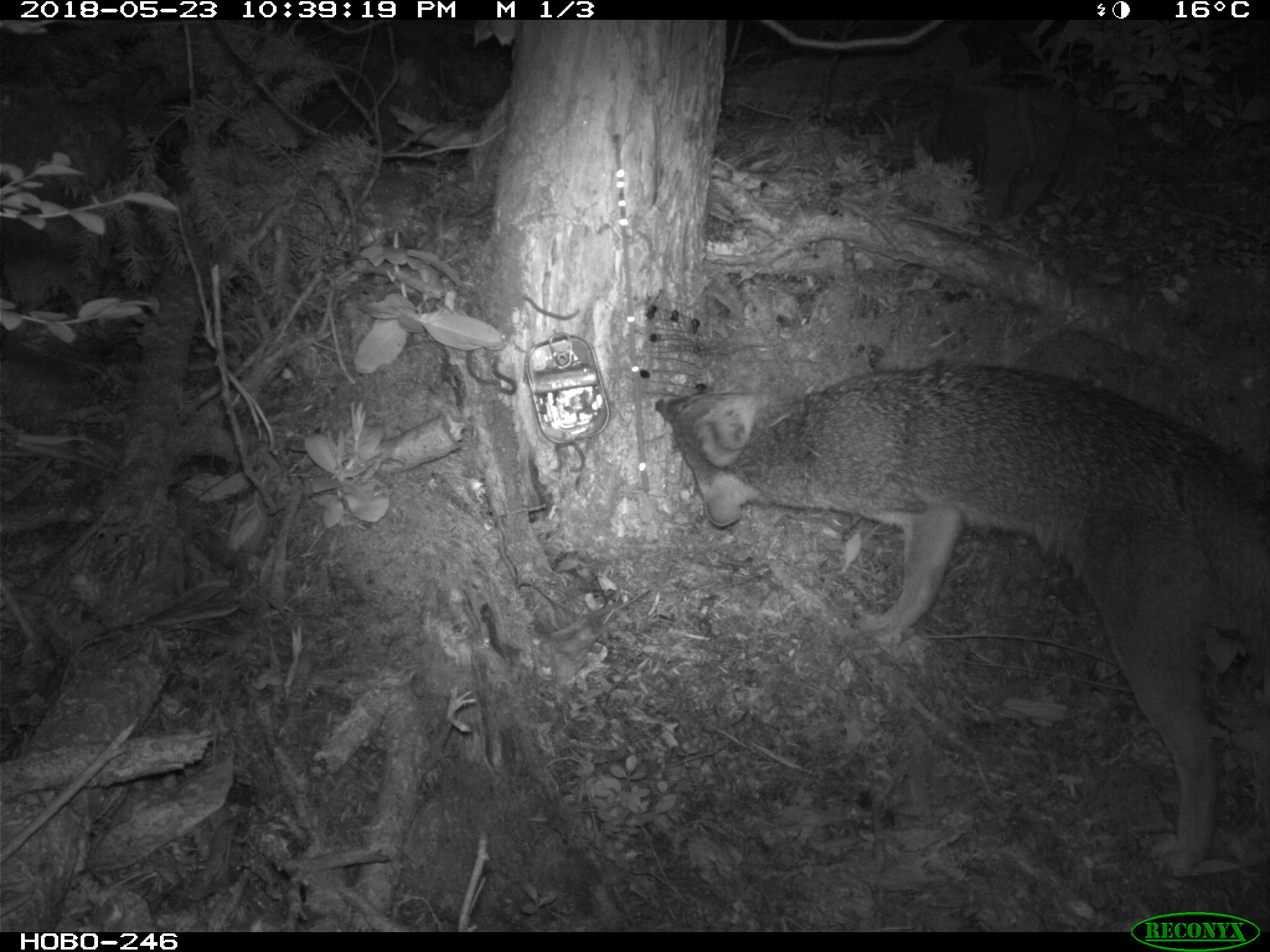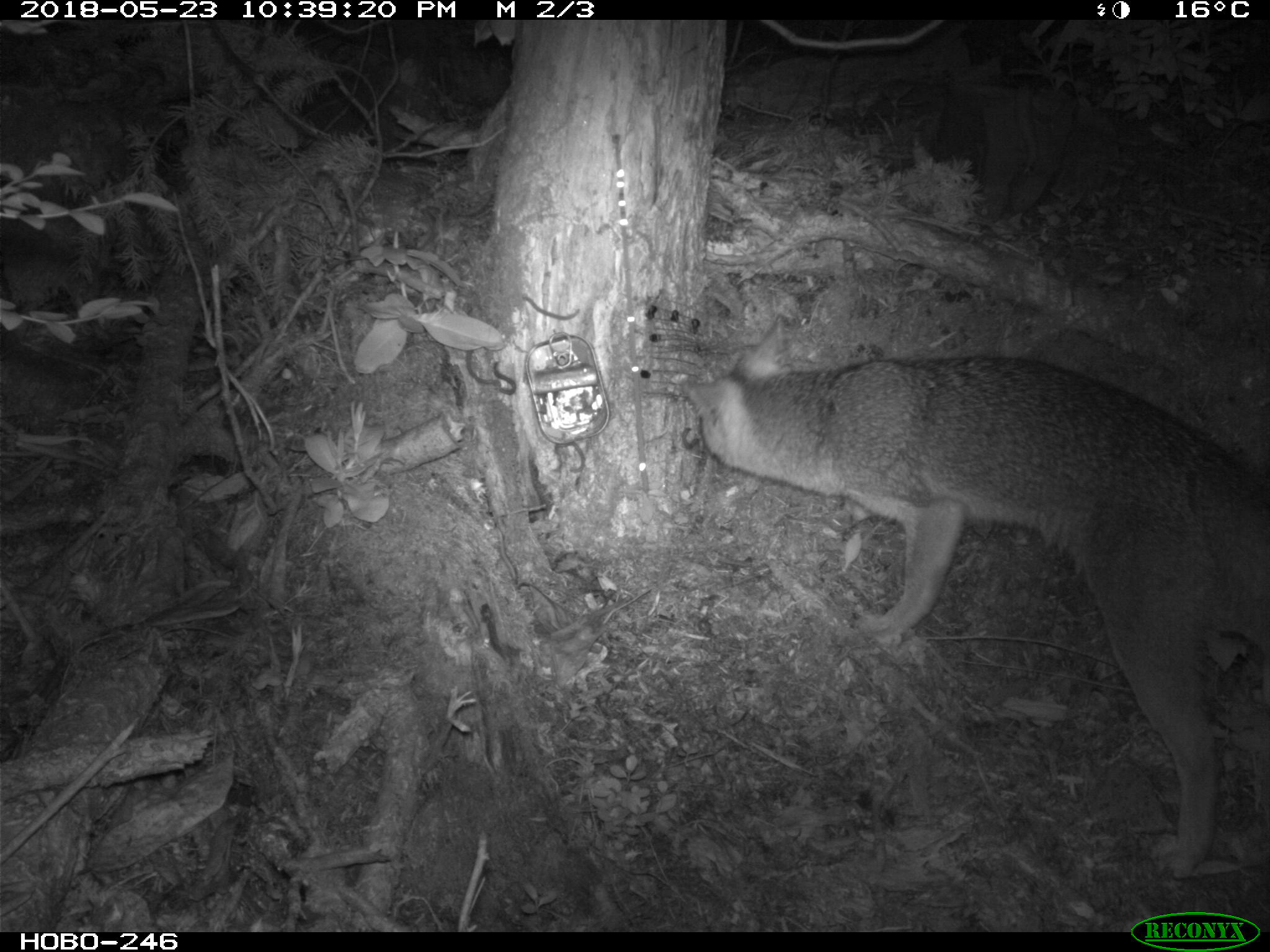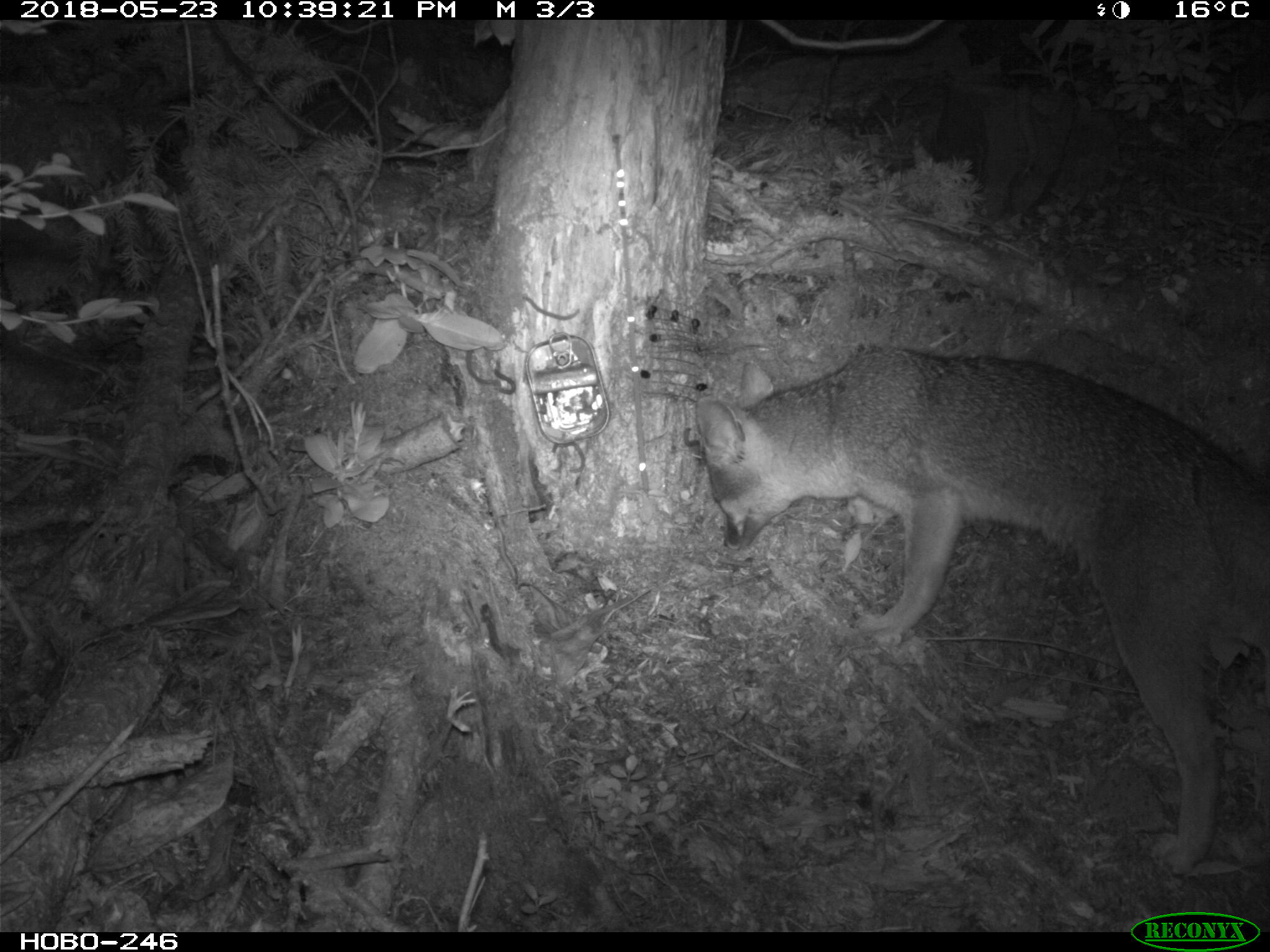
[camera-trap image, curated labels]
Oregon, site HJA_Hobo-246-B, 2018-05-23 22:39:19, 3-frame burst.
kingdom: Animalia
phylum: Chordata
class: Mammalia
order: Carnivora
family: Canidae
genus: Urocyon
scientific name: Urocyon cinereoargenteus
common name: gray fox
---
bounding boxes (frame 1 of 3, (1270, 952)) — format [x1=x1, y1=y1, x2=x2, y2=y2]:
gray fox: [x1=636, y1=337, x2=1264, y2=884]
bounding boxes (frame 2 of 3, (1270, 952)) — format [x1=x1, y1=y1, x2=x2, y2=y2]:
gray fox: [x1=652, y1=311, x2=1264, y2=884]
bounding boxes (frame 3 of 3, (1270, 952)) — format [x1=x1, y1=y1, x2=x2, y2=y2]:
gray fox: [x1=674, y1=335, x2=1264, y2=883]